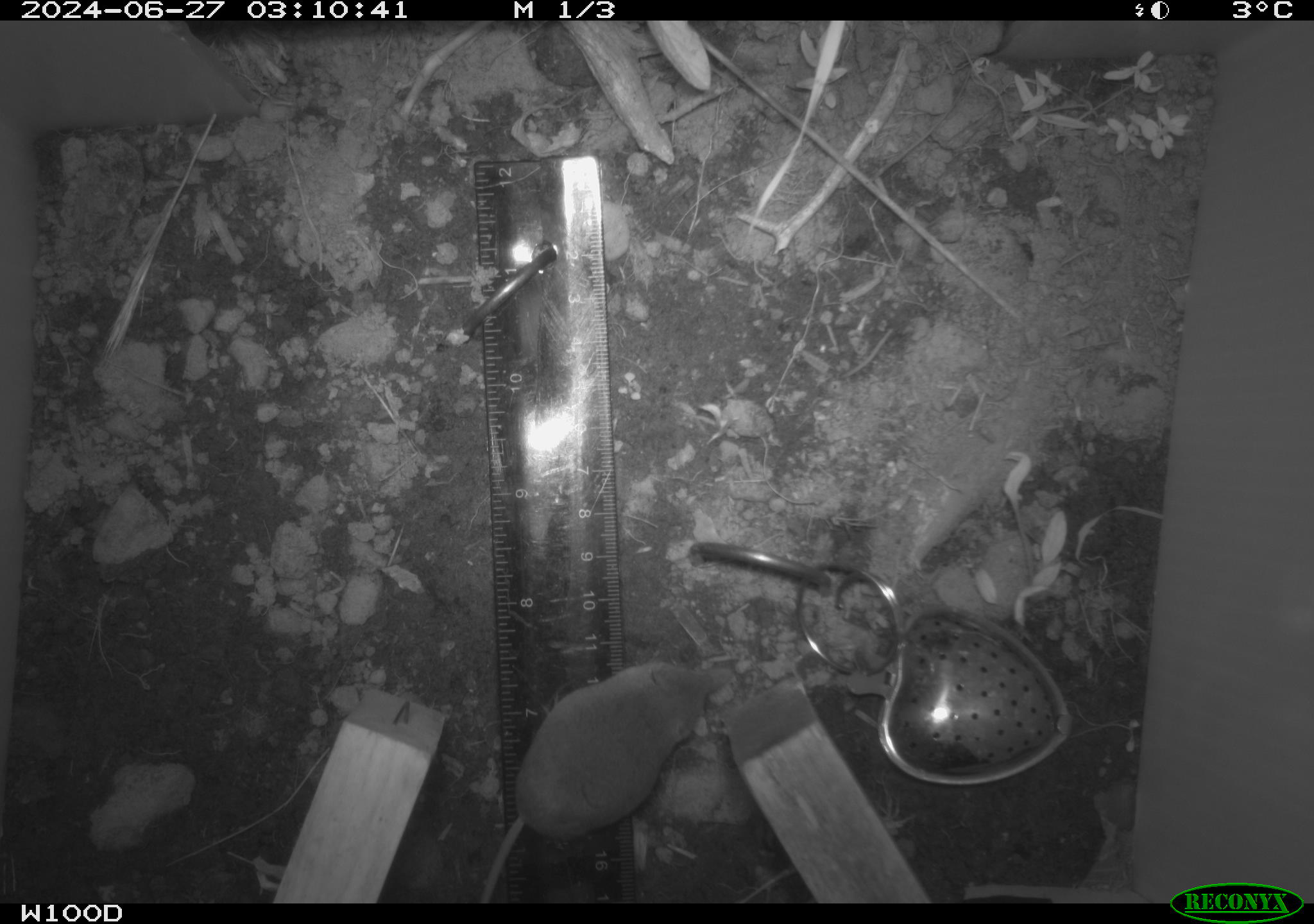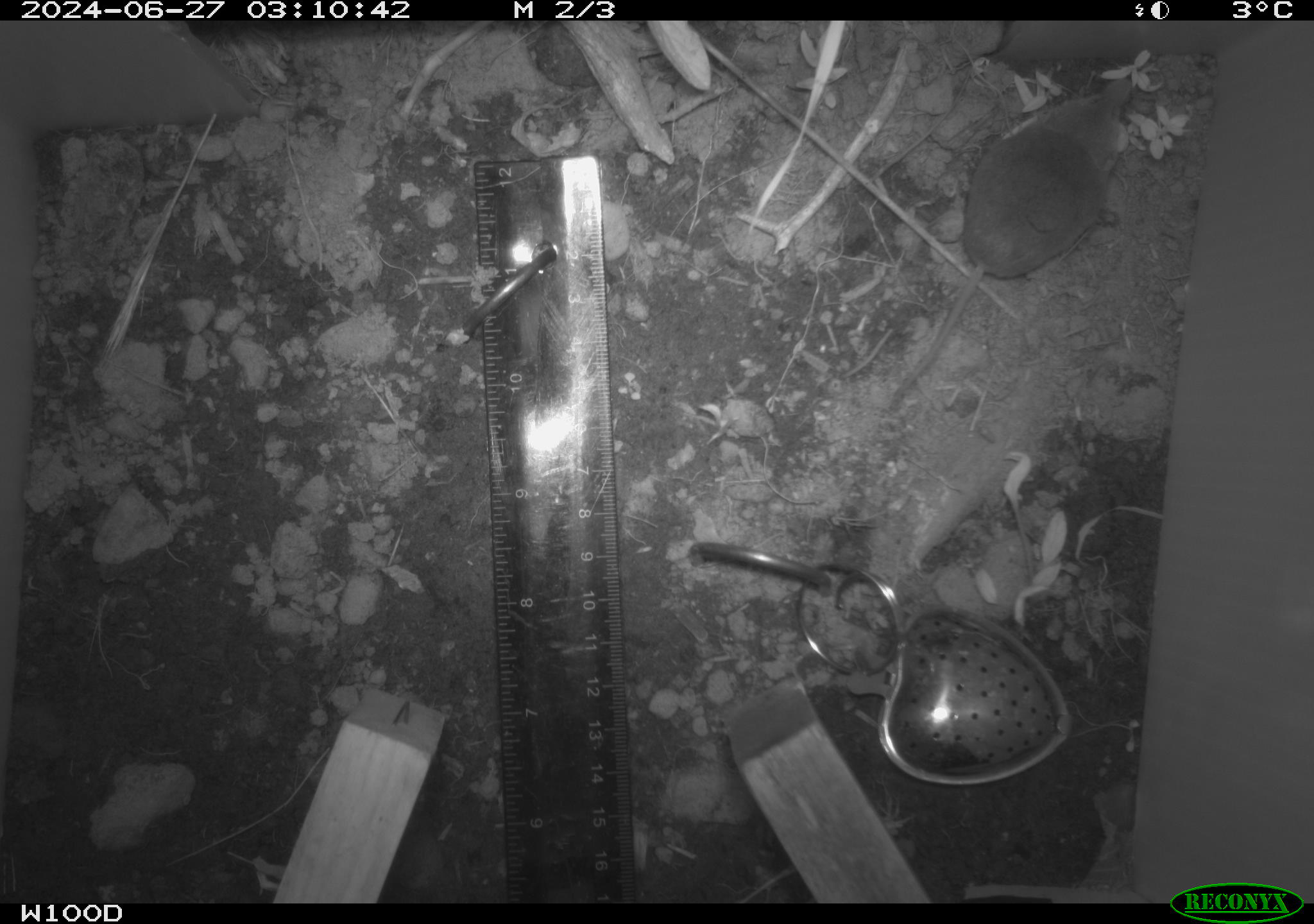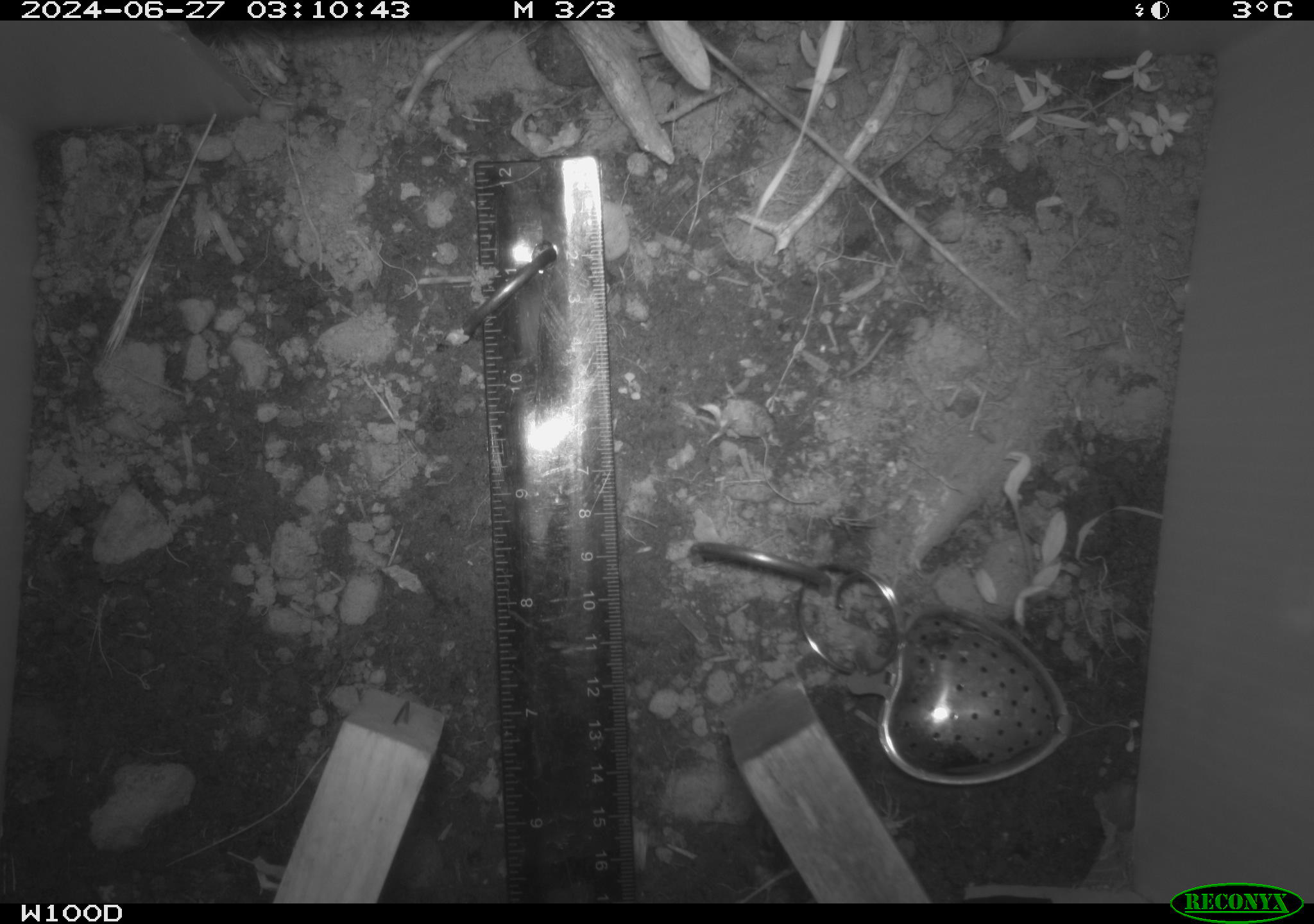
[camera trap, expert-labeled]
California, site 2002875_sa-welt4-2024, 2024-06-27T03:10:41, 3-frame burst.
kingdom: Animalia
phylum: Chordata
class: Mammalia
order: Eulipotyphla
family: Soricidae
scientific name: Soricidae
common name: shrews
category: soricidae family